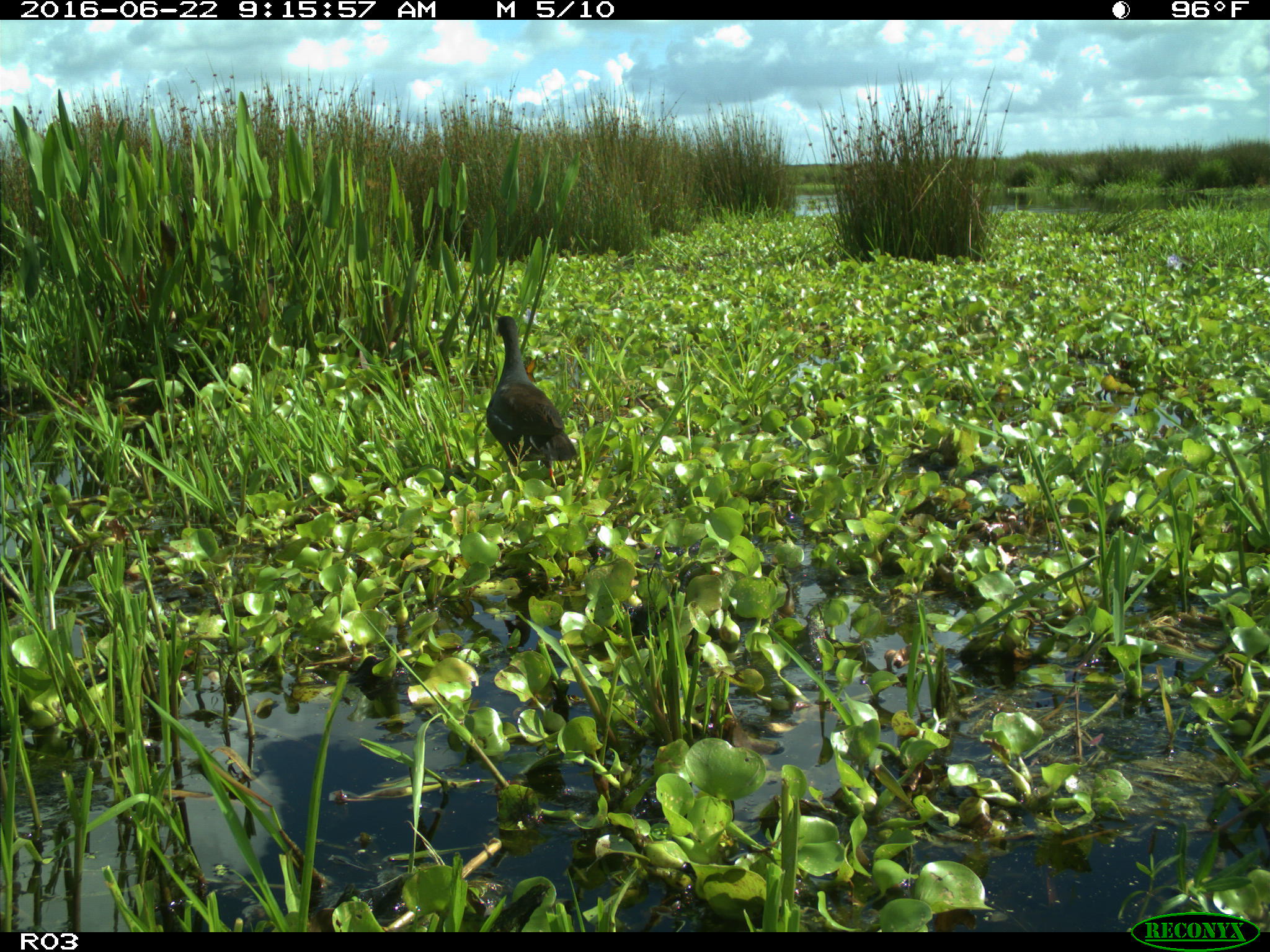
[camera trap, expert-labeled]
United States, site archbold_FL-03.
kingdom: Animalia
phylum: Chordata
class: Aves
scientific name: Aves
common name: birds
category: unidentified bird